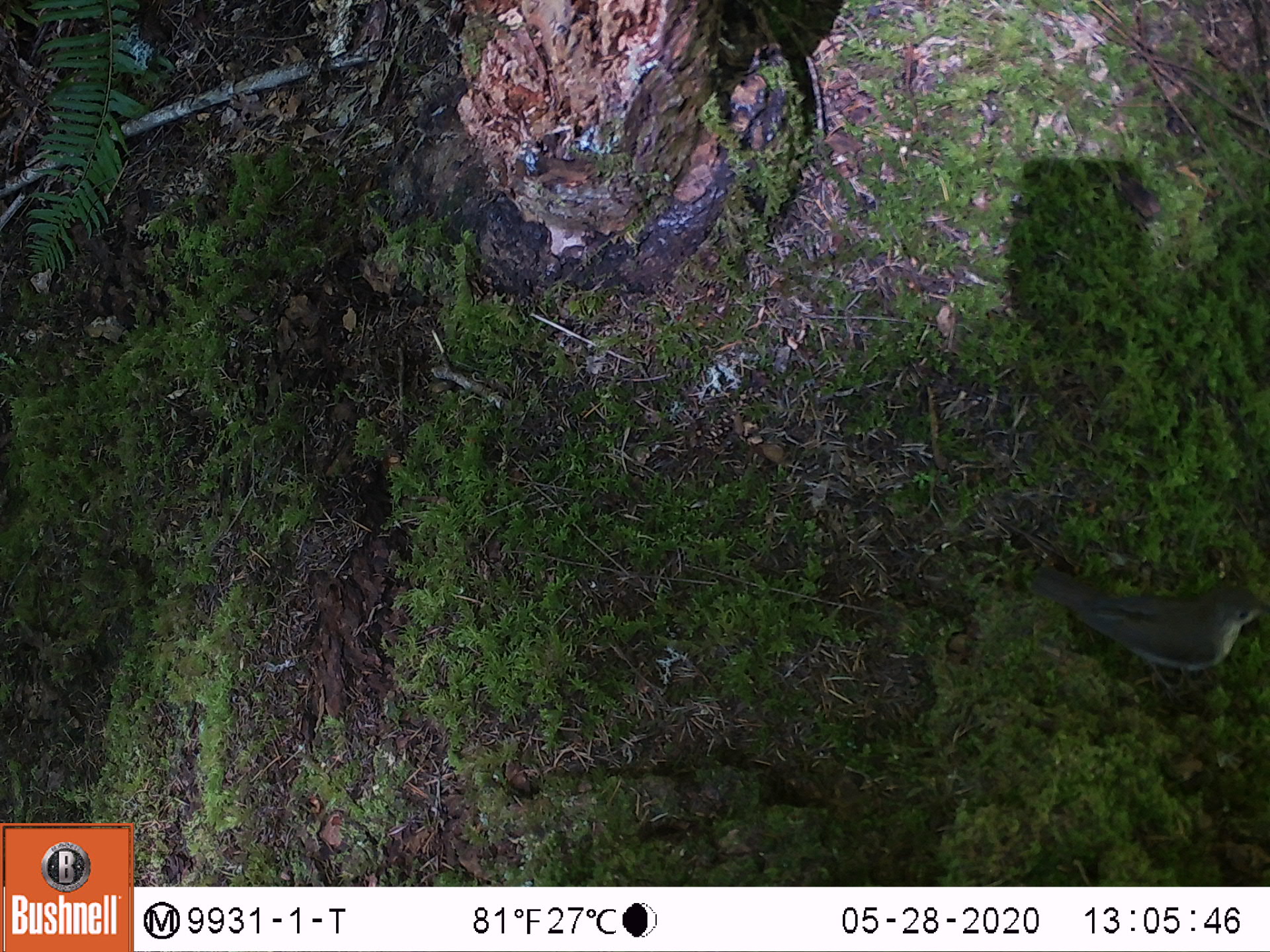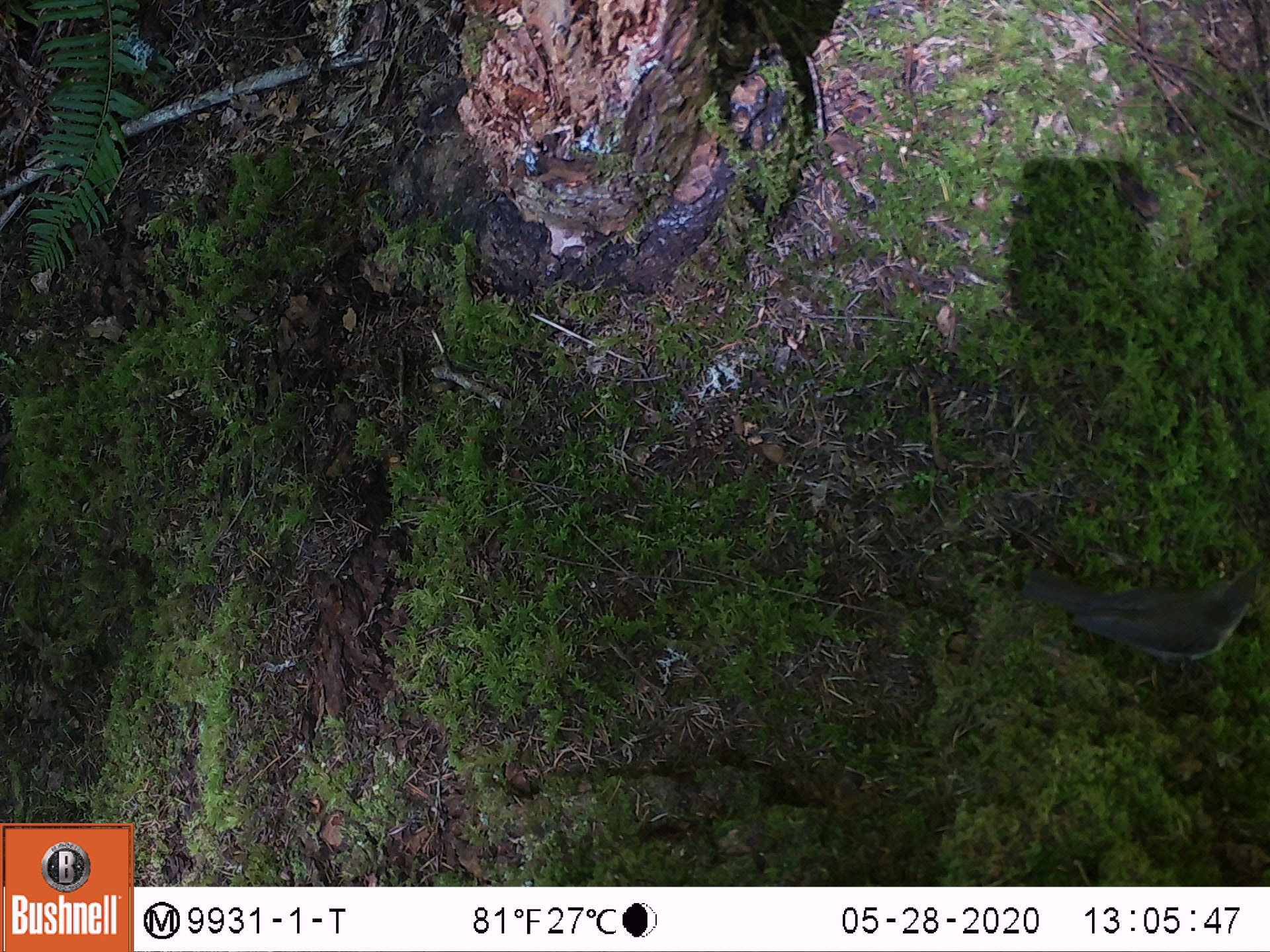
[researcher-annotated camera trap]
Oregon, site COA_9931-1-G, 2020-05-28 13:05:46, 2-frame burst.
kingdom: Animalia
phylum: Chordata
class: Aves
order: Passeriformes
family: Turdidae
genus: Catharus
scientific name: Catharus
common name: brown thrushes and nightingale-thrushes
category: catharus species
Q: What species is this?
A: Catharus species (brown thrushes and nightingale-thrushes) (Catharus).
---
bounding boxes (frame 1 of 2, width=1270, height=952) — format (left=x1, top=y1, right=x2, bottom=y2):
catharus species: (left=1017, top=552, right=1265, bottom=696)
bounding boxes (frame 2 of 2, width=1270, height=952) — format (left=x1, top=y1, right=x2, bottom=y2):
catharus species: (left=1003, top=557, right=1265, bottom=709)